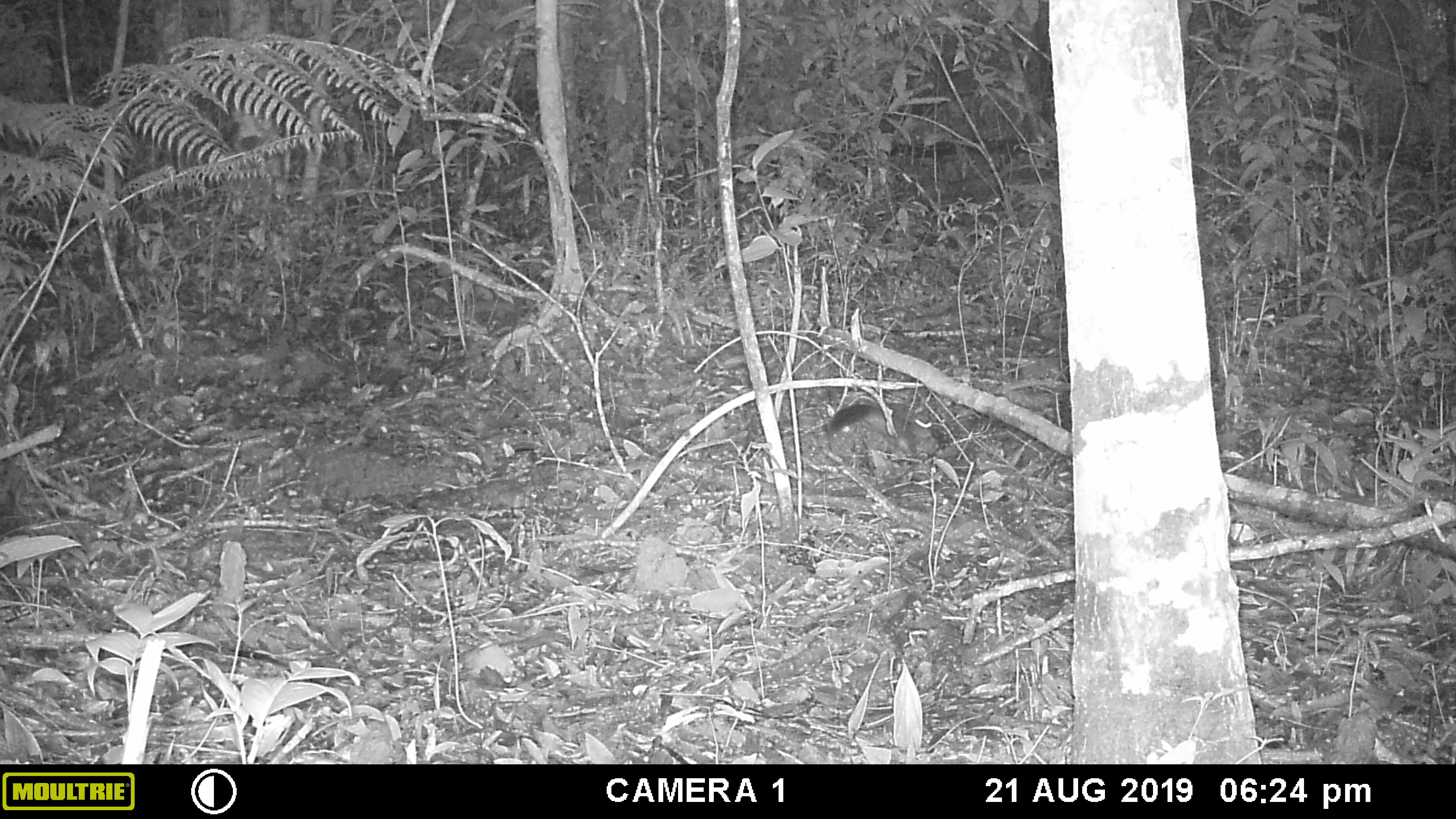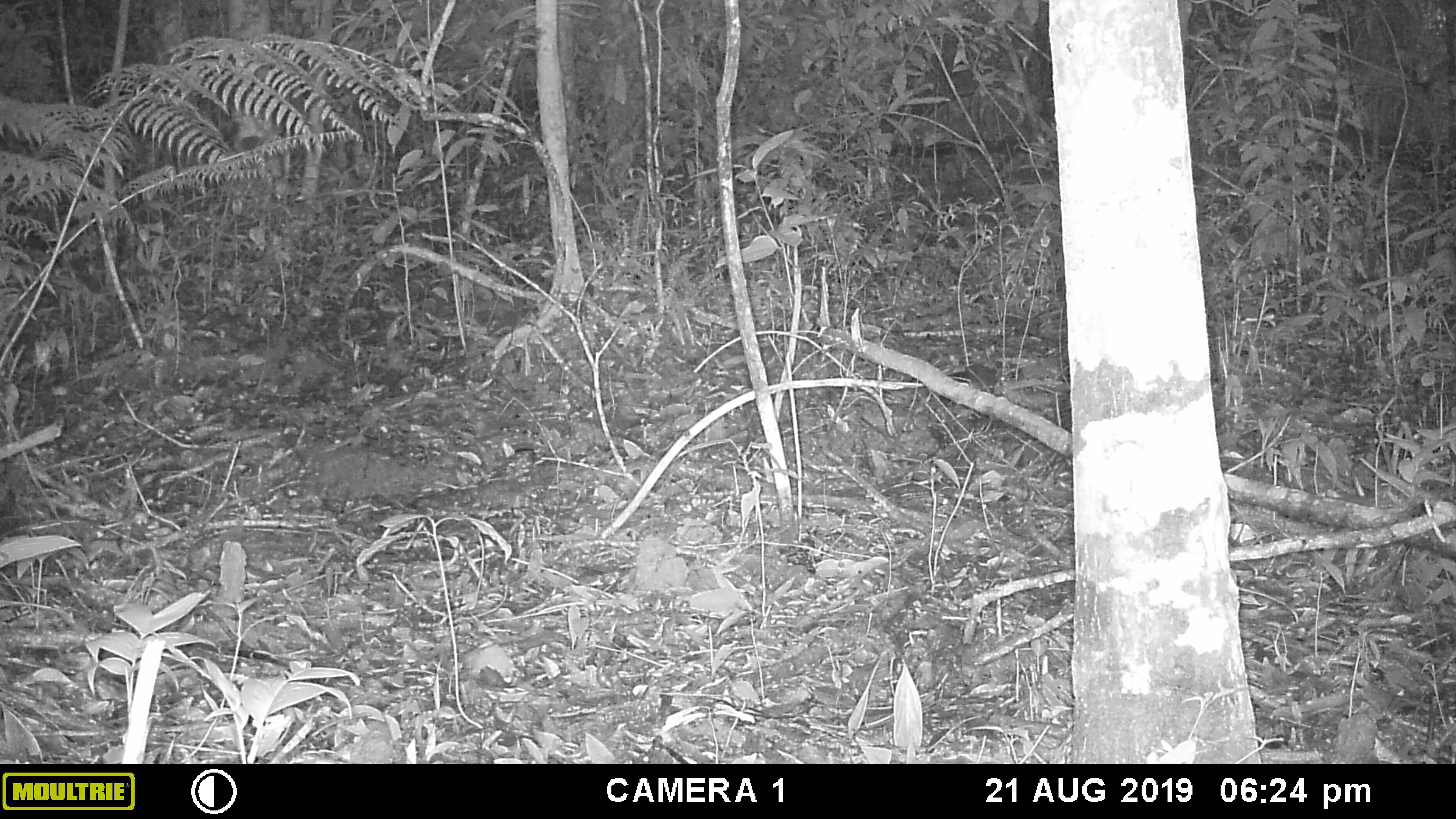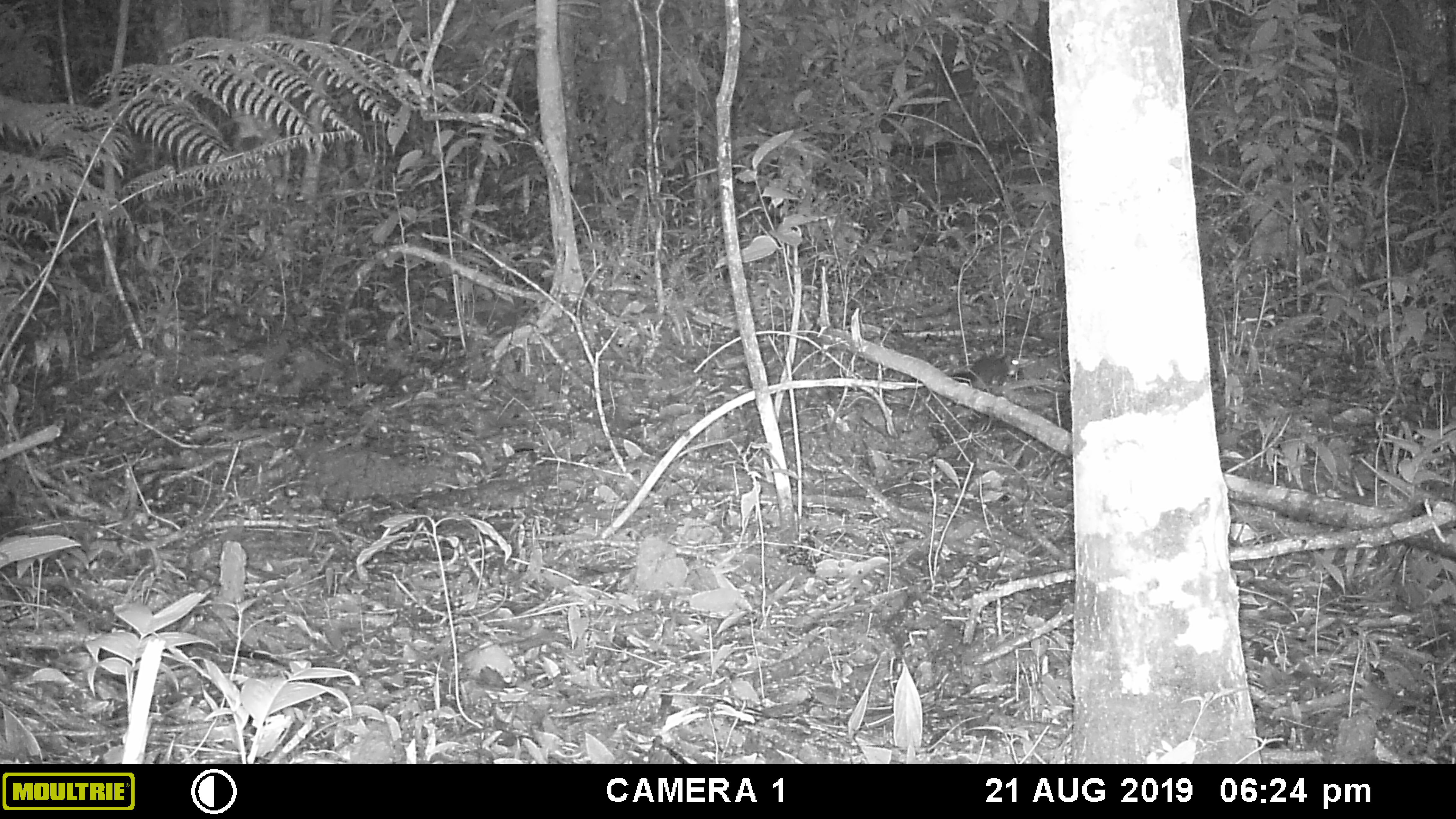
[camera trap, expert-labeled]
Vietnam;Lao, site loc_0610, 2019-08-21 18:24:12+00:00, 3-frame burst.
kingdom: Animalia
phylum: Chordata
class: Mammalia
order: Rodentia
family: Sciuridae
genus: Dremomys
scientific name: Dremomys rufigenis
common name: red-cheeked squirrel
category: red cheeked squirrel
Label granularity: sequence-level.